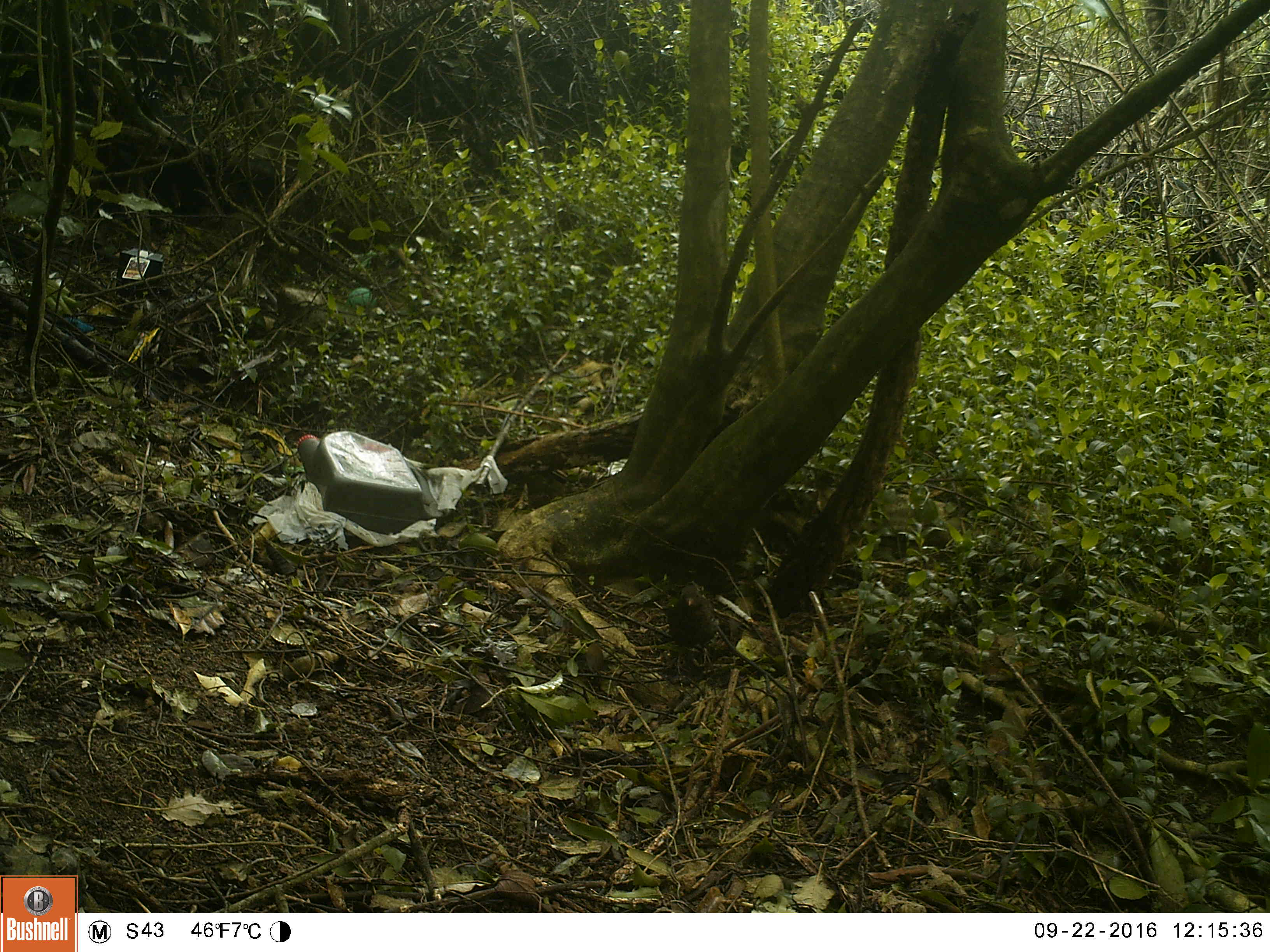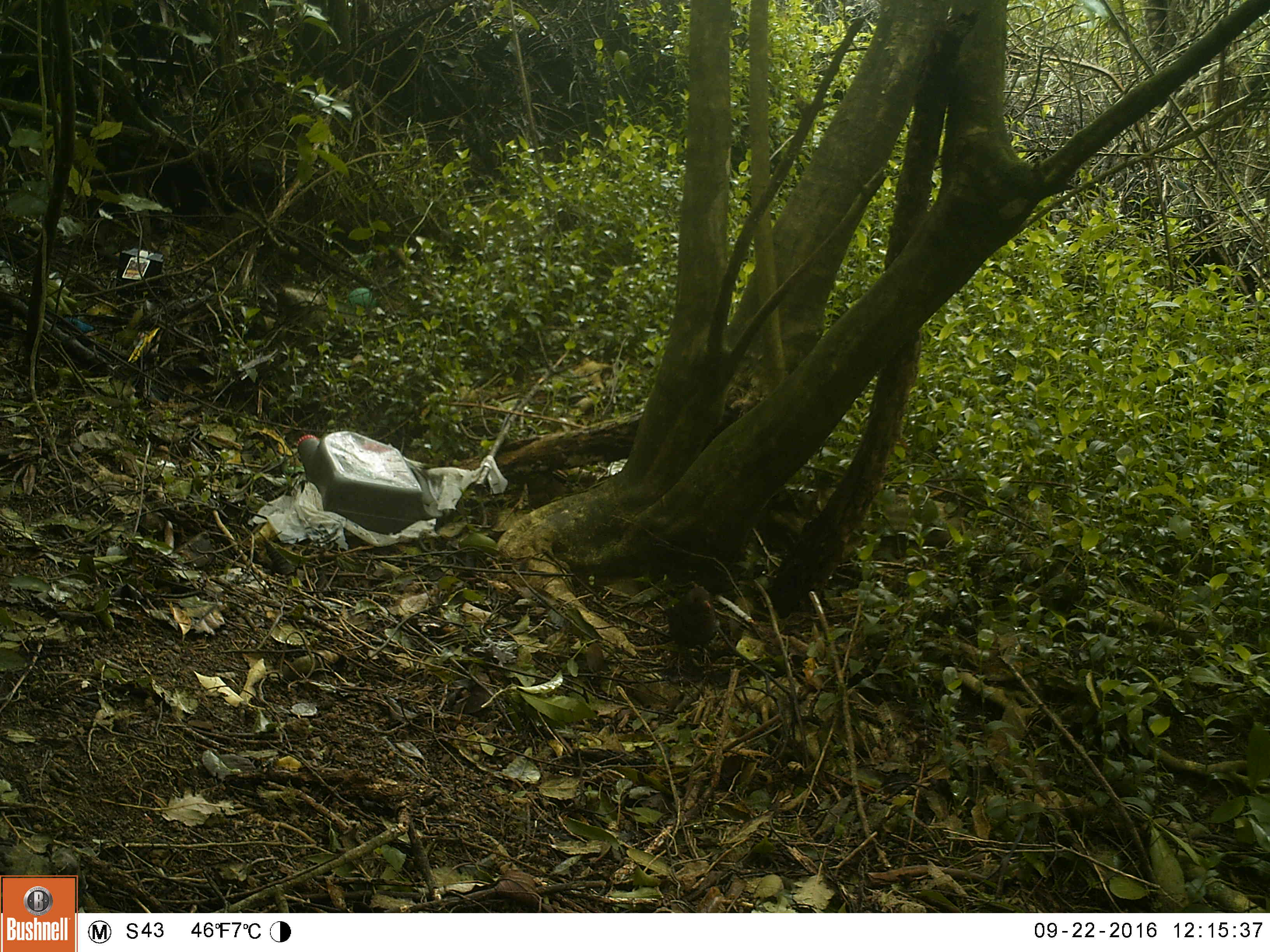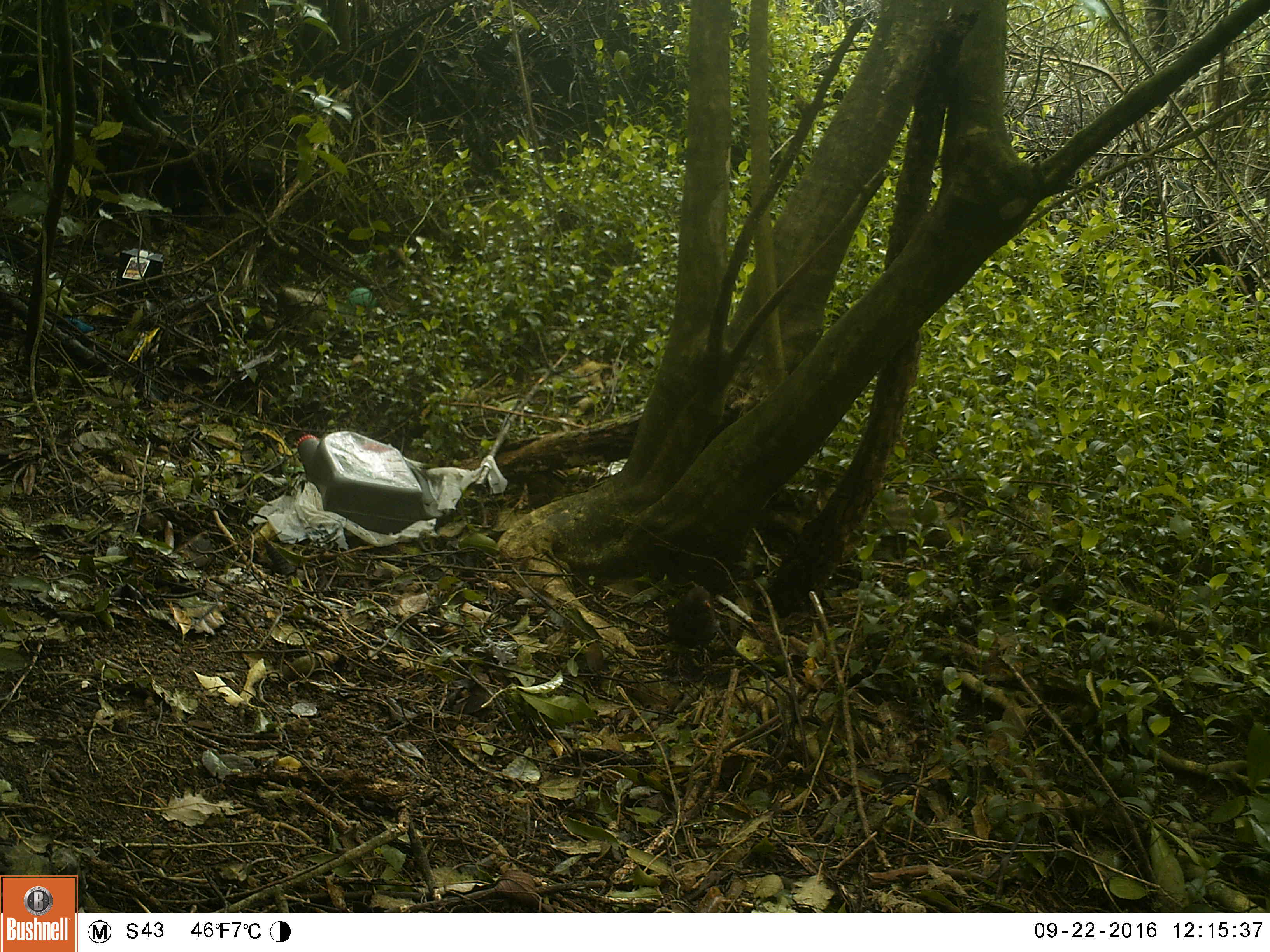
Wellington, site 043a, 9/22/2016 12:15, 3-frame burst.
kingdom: Animalia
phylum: Chordata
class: Aves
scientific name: Aves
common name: bird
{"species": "bird (Aves)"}